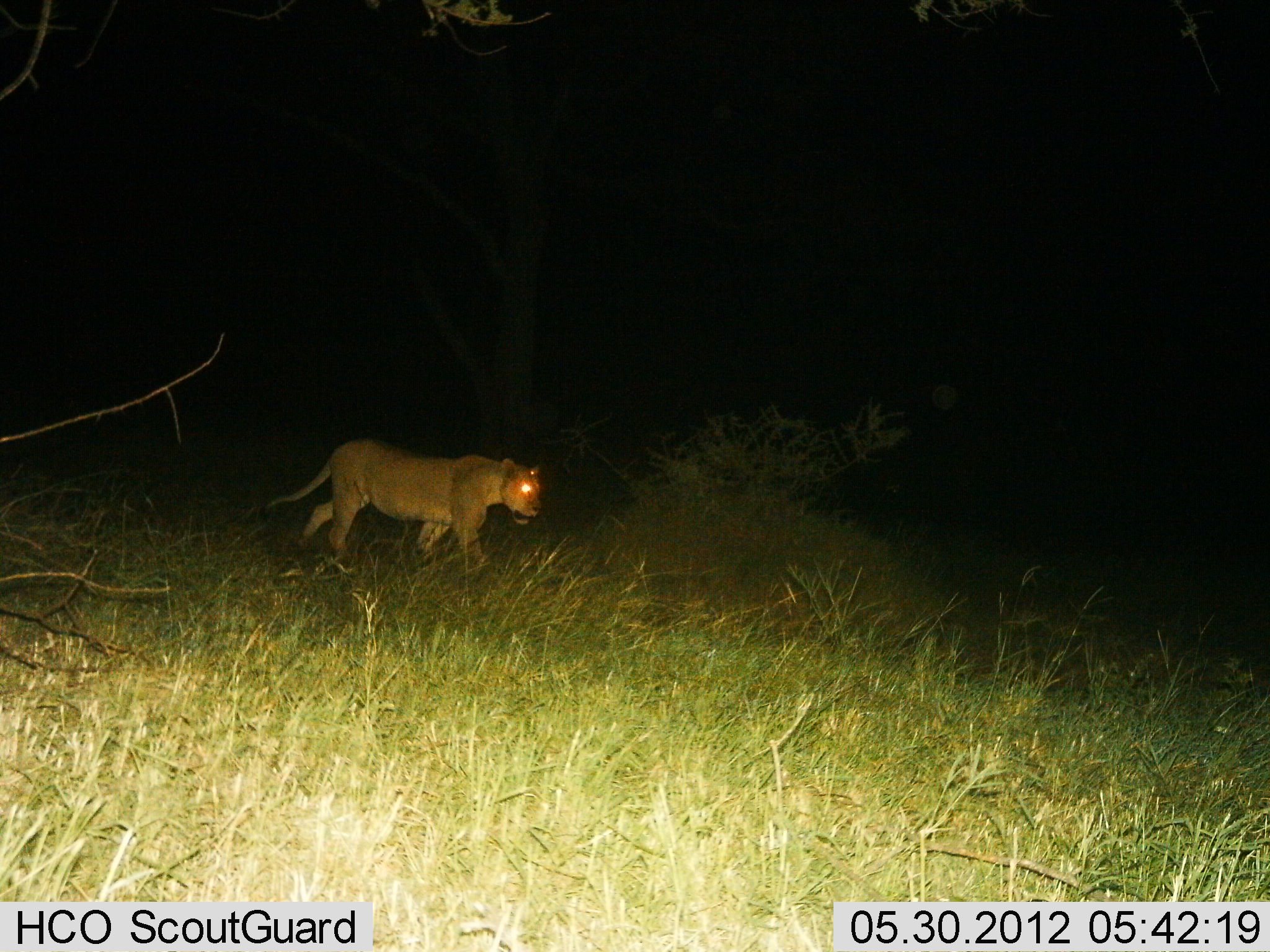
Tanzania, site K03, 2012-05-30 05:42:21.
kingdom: Animalia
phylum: Chordata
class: Mammalia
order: Carnivora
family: Felidae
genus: Panthera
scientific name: Panthera leo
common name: lion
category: lionfemale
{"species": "lionfemale (lion) (Panthera leo)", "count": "1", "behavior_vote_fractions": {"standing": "0%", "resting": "0%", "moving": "100%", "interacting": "0%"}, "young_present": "0%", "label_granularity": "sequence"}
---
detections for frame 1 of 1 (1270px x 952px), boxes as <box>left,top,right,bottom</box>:
animal: <box>270,443,543,592</box>